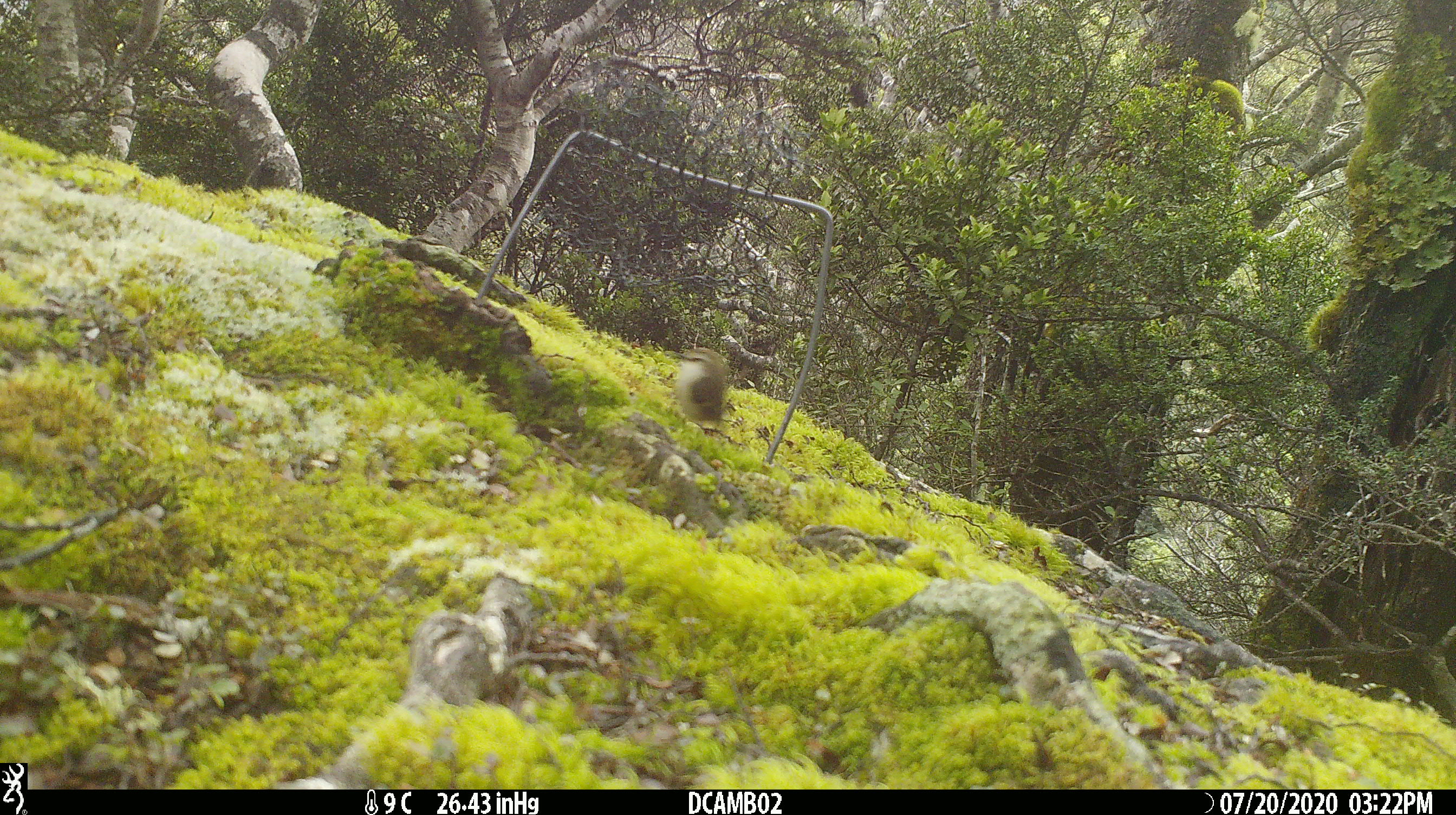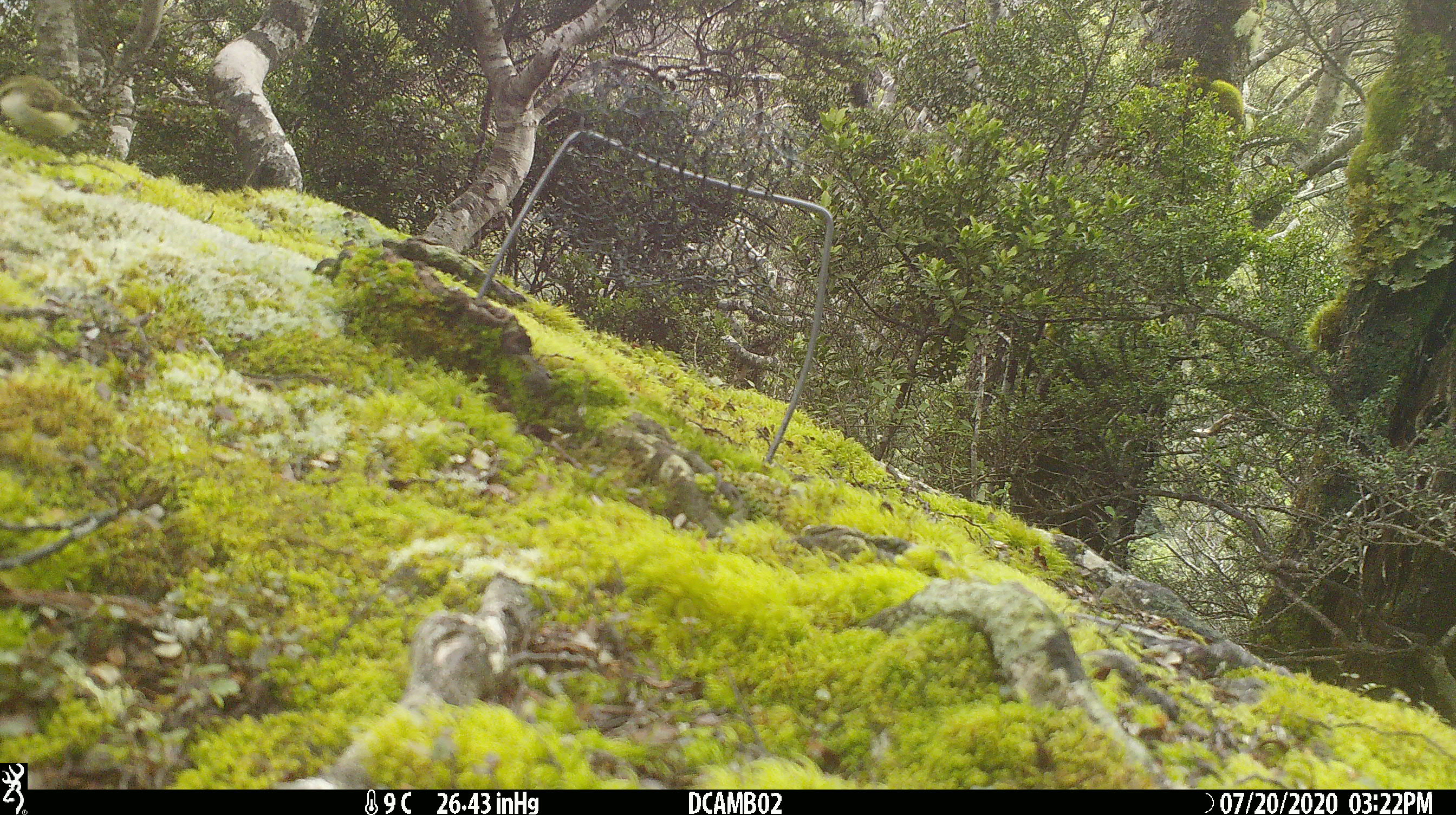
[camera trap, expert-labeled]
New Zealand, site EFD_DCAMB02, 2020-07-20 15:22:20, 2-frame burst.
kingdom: Animalia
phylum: Chordata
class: Aves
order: Passeriformes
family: Acanthisittidae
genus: Acanthisitta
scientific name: Acanthisitta chloris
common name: rifleman